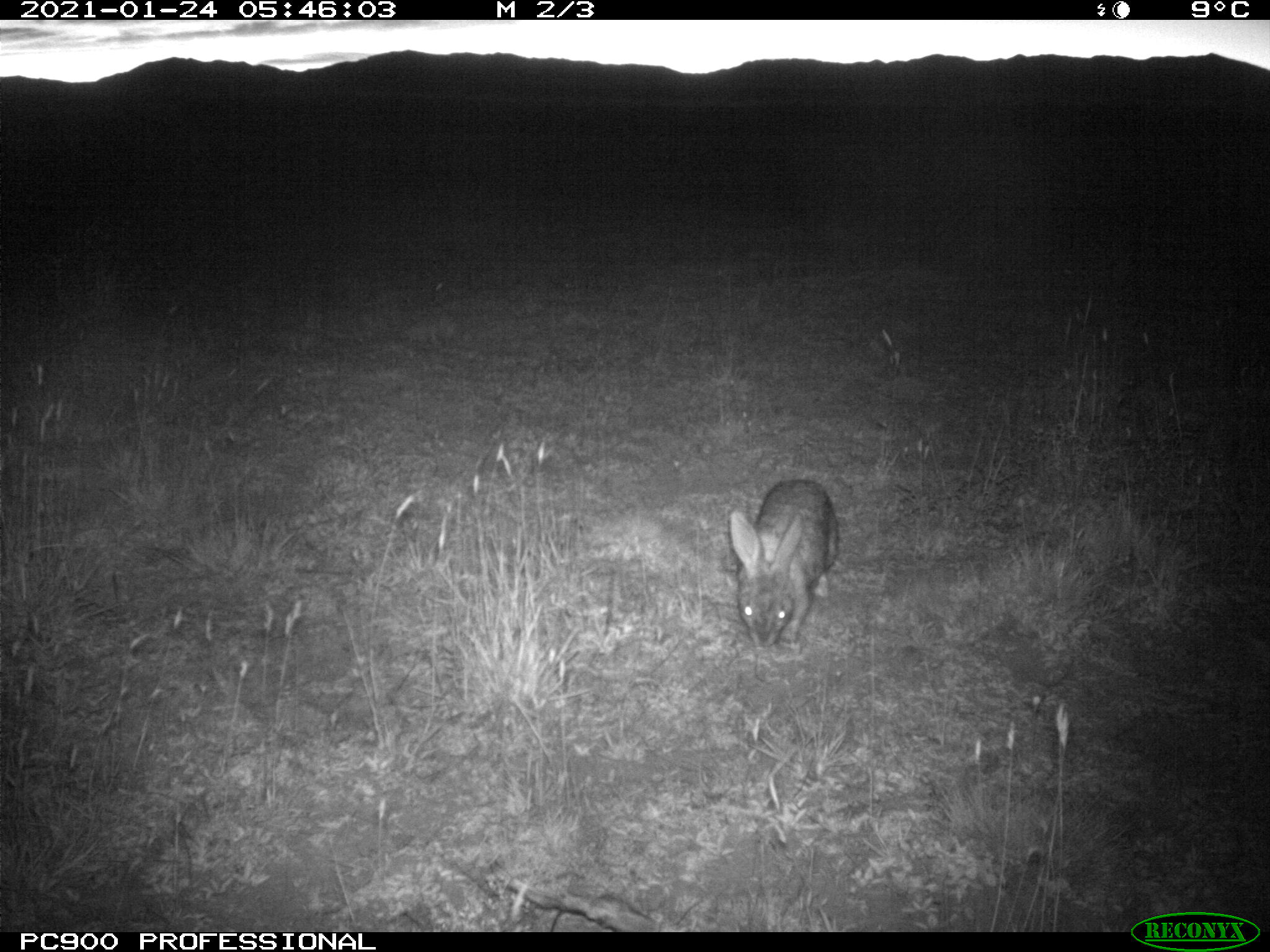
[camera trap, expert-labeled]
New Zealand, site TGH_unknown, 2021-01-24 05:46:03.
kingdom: Animalia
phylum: Chordata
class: Mammalia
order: Lagomorpha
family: Leporidae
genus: Oryctolagus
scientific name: Oryctolagus cuniculus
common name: european rabbit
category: rabbit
Rabbit (european rabbit) (Oryctolagus cuniculus).